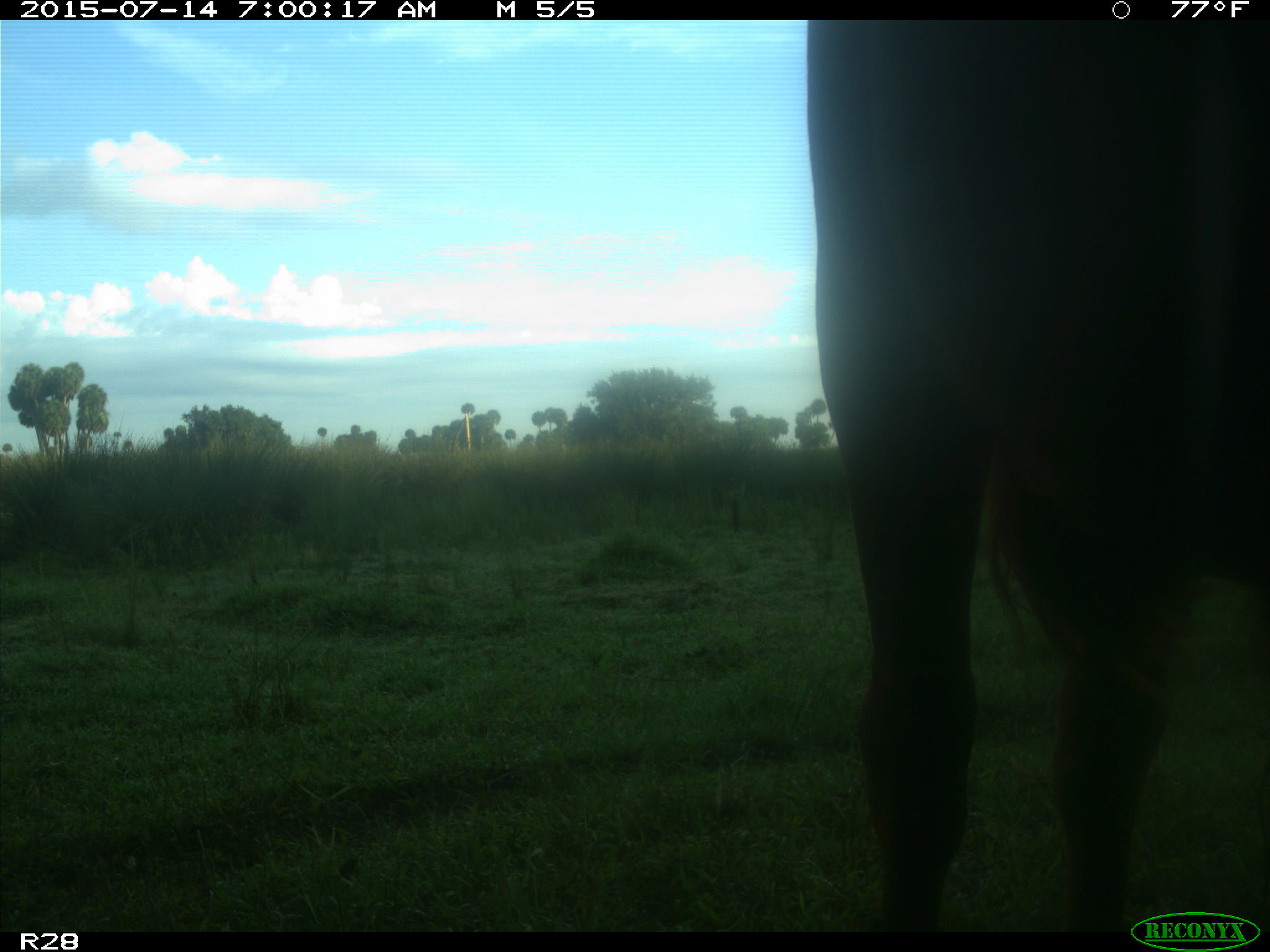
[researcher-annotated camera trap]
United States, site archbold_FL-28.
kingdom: Animalia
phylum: Chordata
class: Mammalia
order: Artiodactyla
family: Bovidae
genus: Bos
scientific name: Bos taurus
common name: domestic cow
Bos taurus (domestic cow).